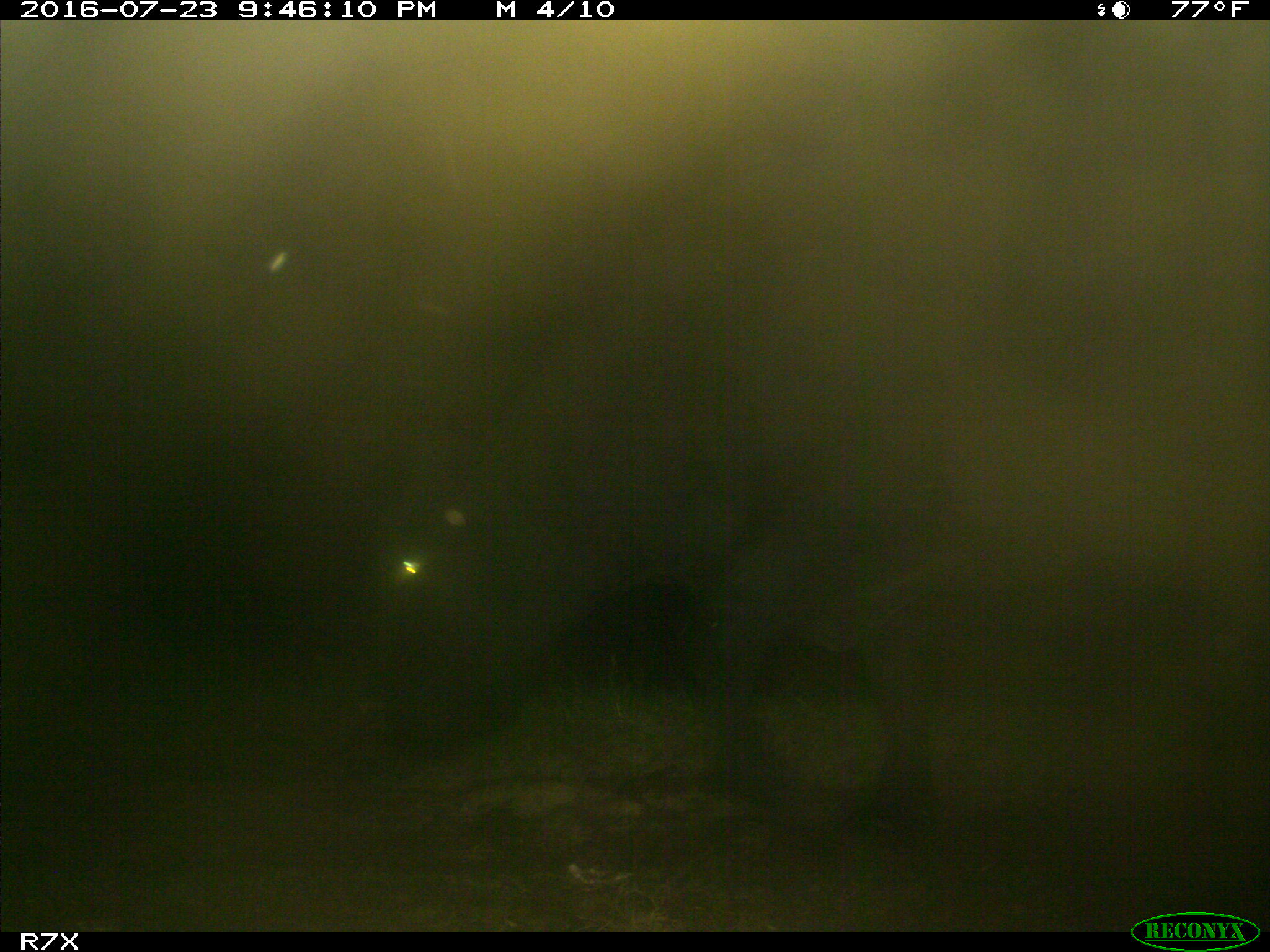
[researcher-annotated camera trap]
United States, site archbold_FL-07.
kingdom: Animalia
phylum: Chordata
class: Mammalia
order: Artiodactyla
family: Bovidae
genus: Bos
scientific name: Bos taurus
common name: domestic cow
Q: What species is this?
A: Bos taurus (domestic cow).